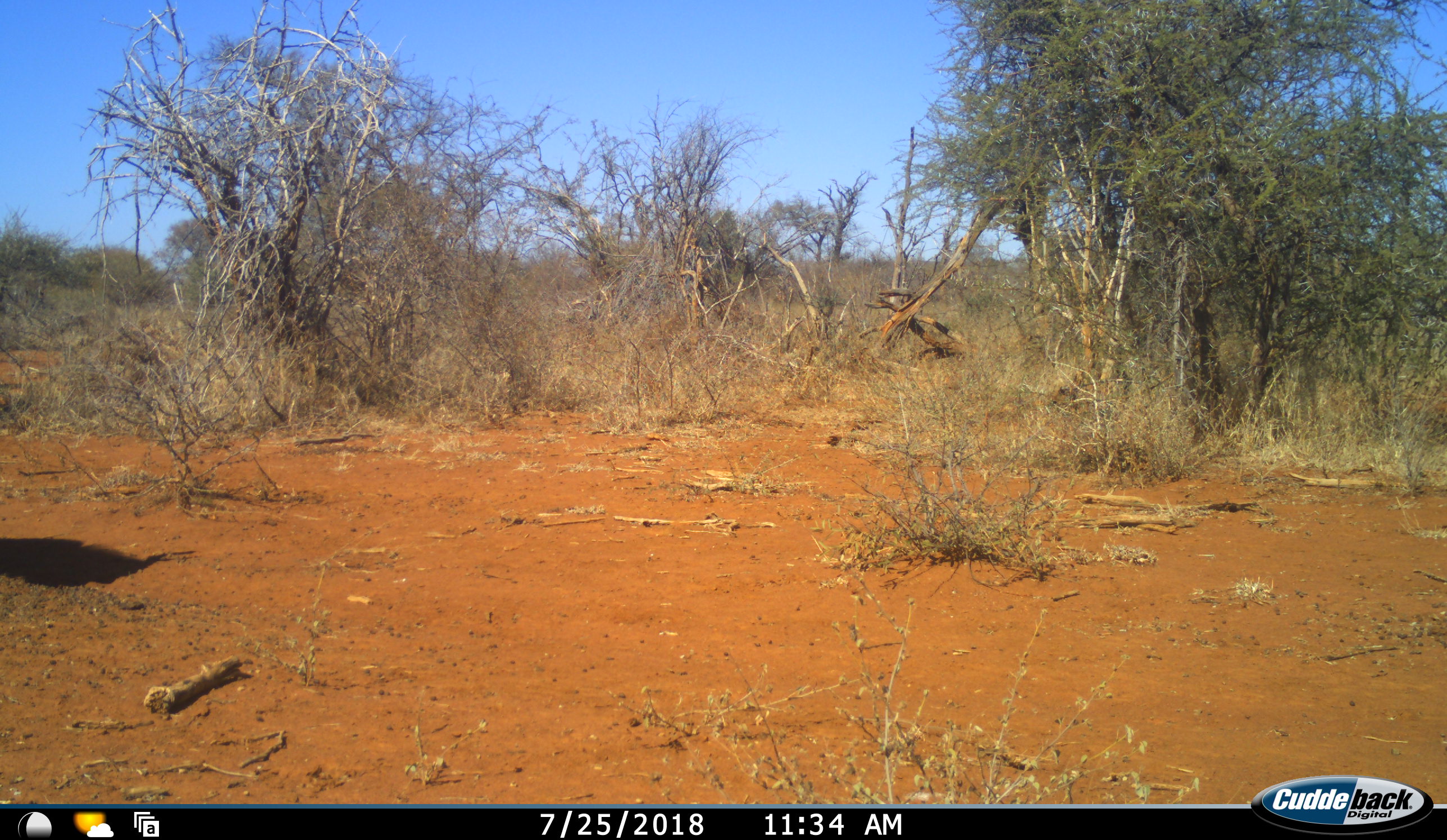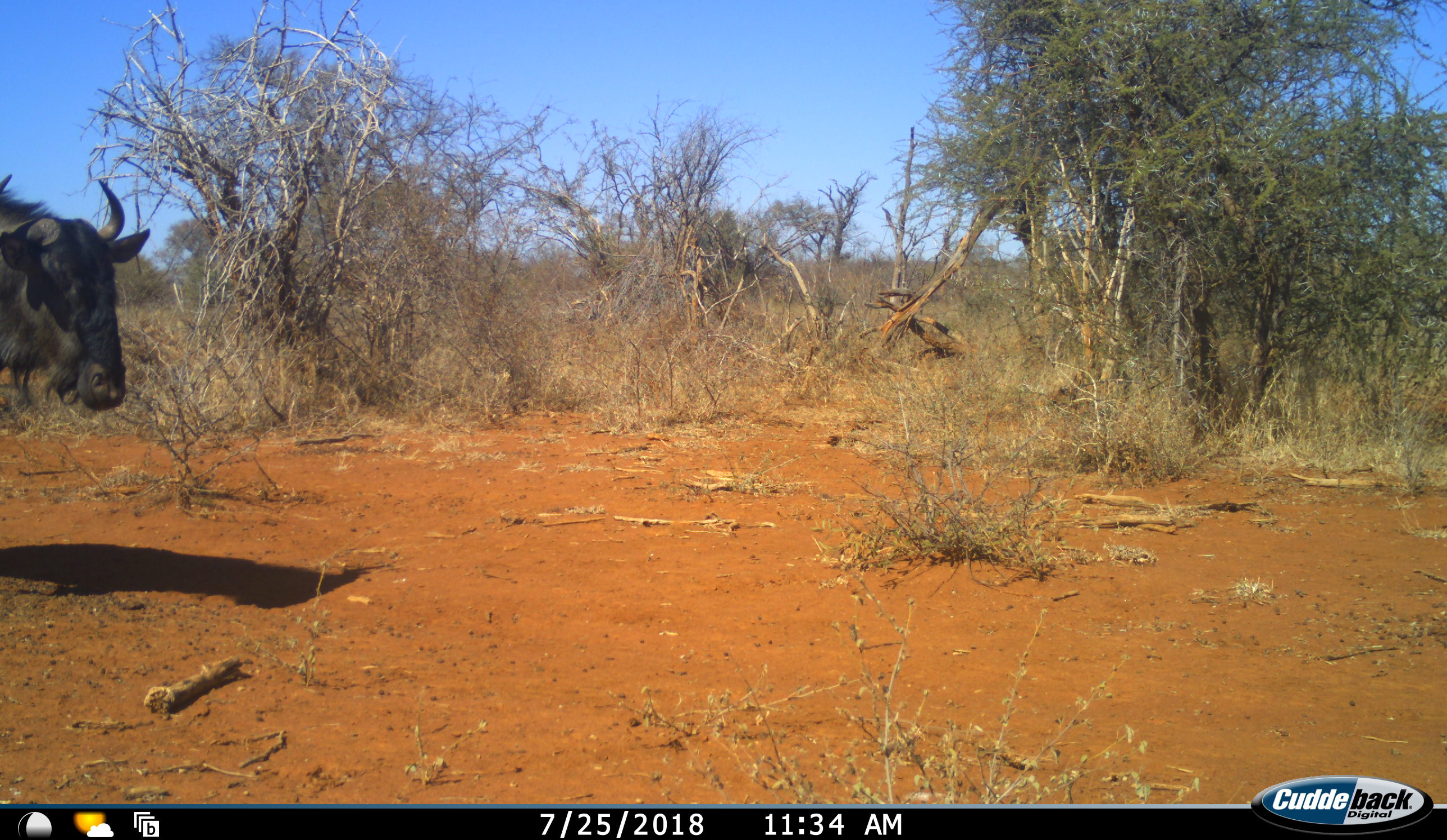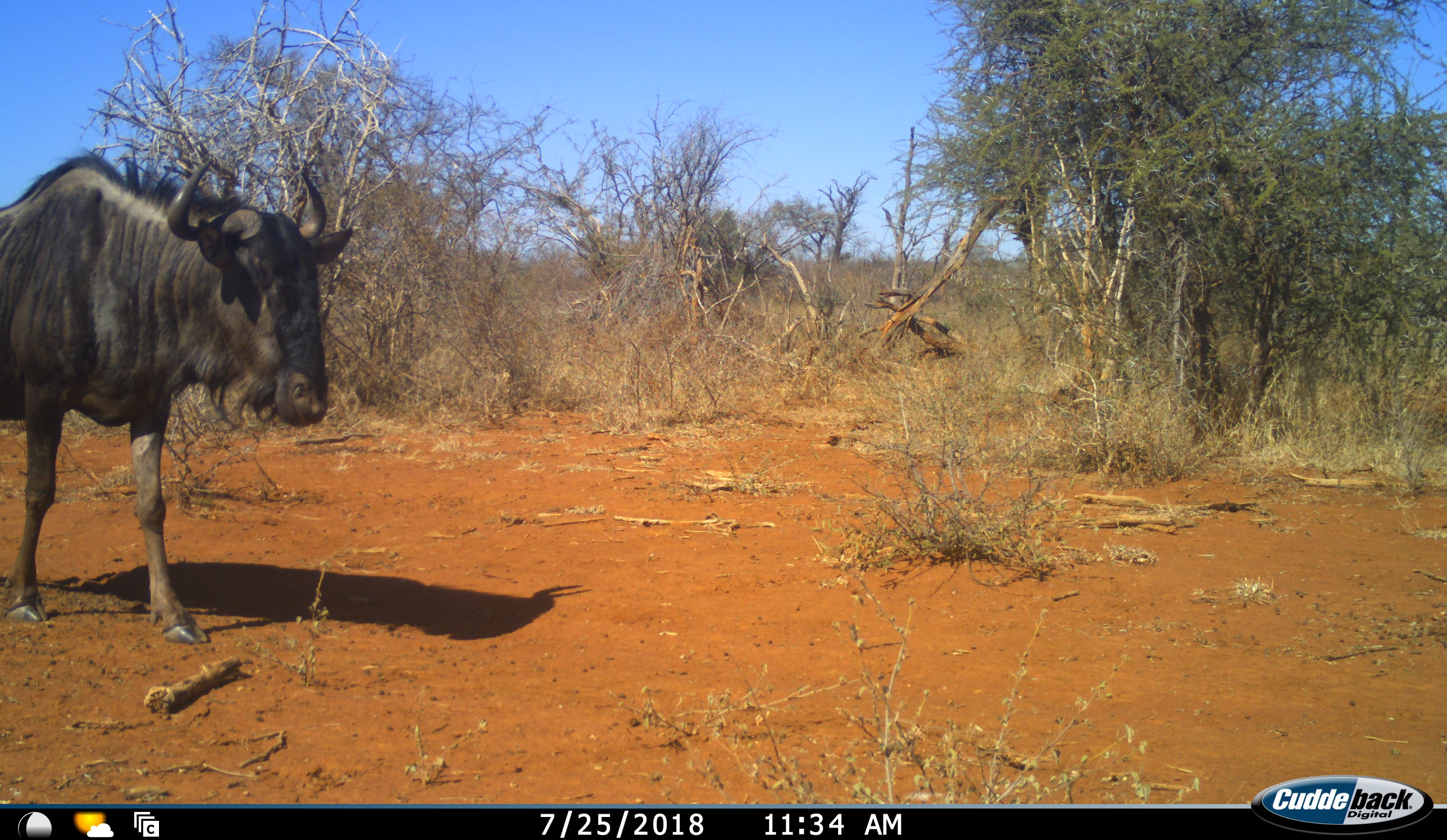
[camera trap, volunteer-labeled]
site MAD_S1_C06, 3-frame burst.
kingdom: Animalia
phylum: Chordata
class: Mammalia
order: Artiodactyla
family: Bovidae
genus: Connochaetes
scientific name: Connochaetes taurinus taurinus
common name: blue wildebeest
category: wildebeestblue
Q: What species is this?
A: Wildebeestblue (blue wildebeest) (Connochaetes taurinus taurinus).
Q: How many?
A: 1.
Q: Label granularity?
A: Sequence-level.